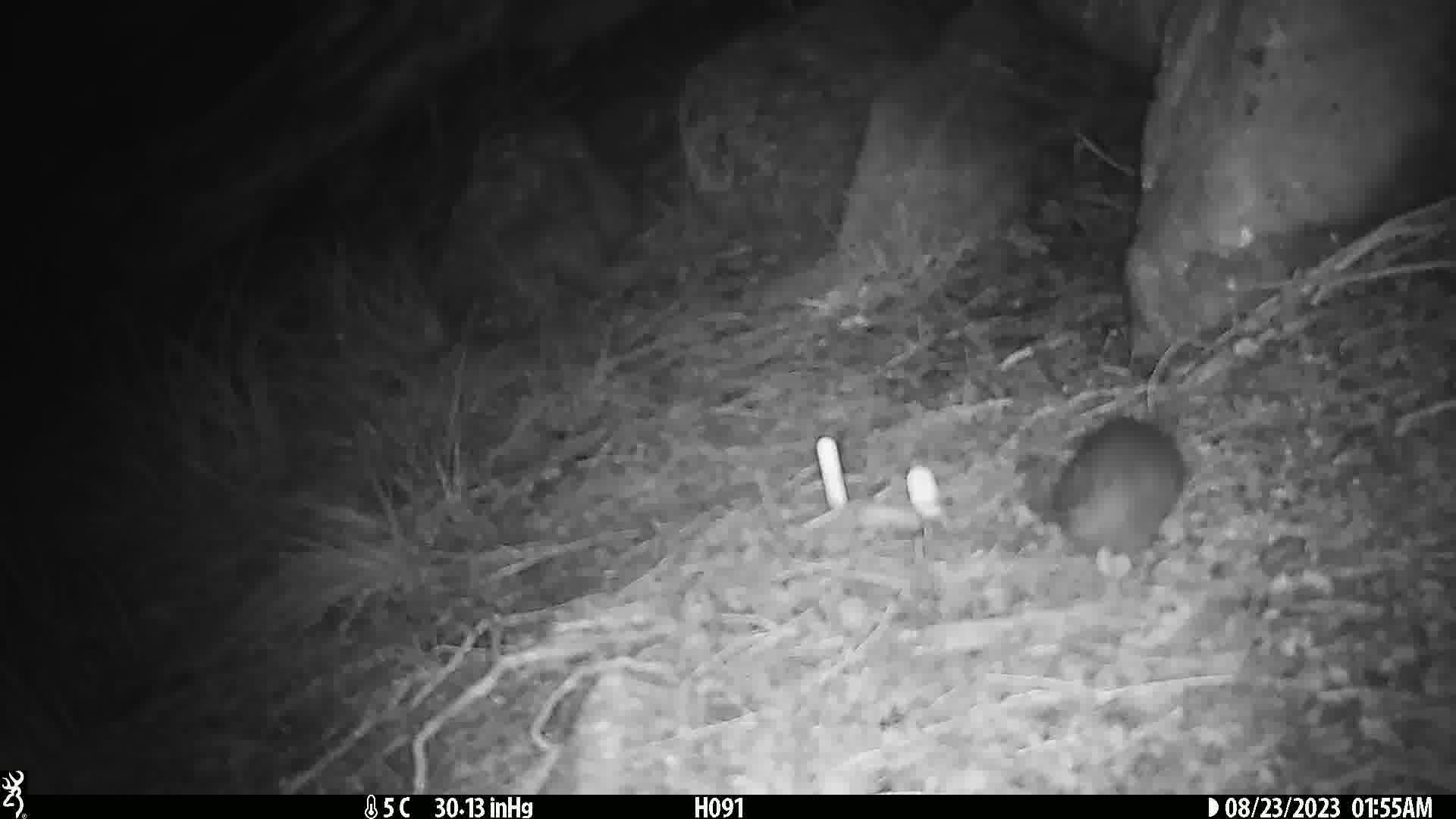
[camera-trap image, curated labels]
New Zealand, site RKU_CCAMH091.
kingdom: Animalia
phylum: Chordata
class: Mammalia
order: Rodentia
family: Muridae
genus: Rattus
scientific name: Rattus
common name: rat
Rat (Rattus).